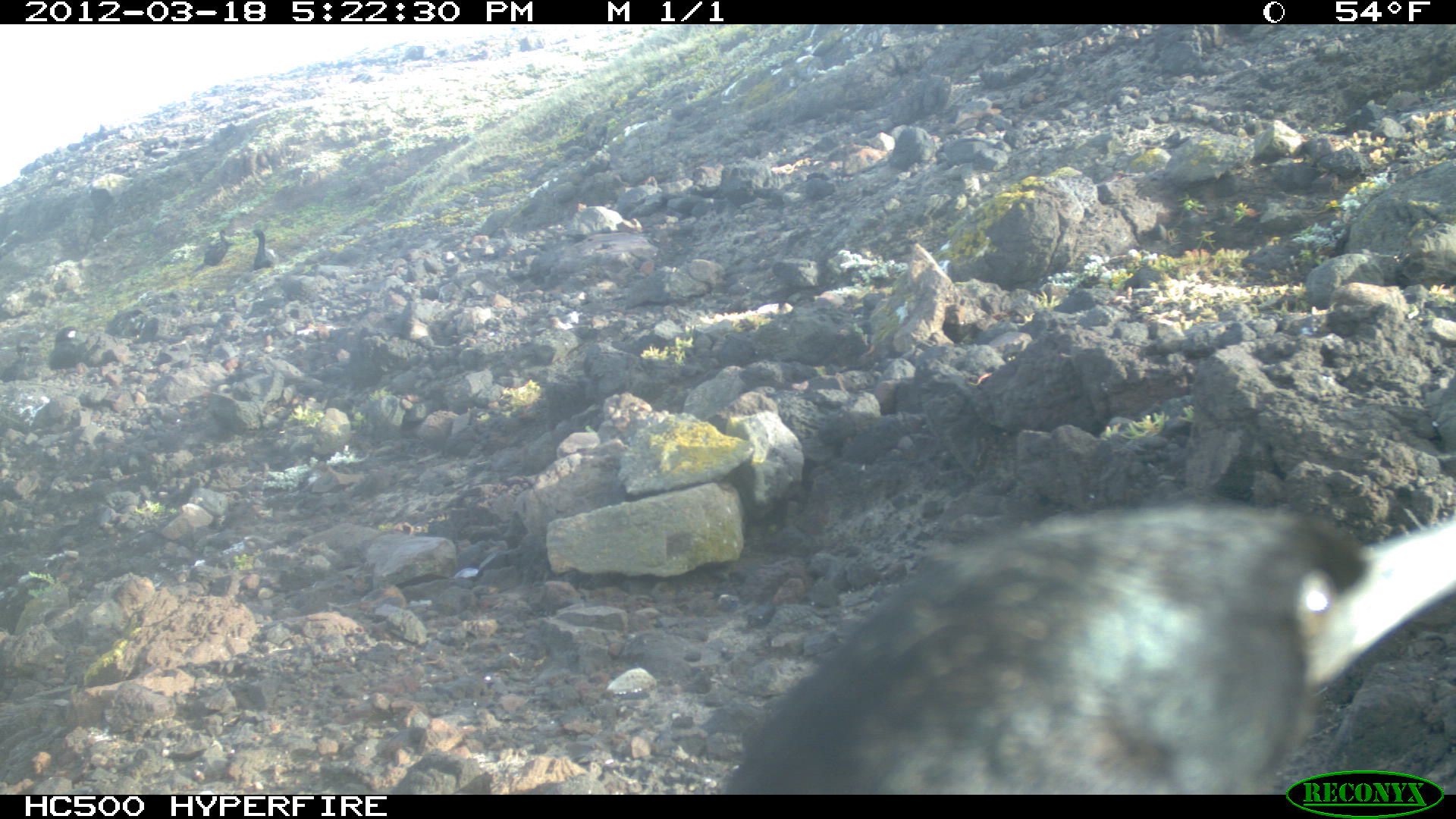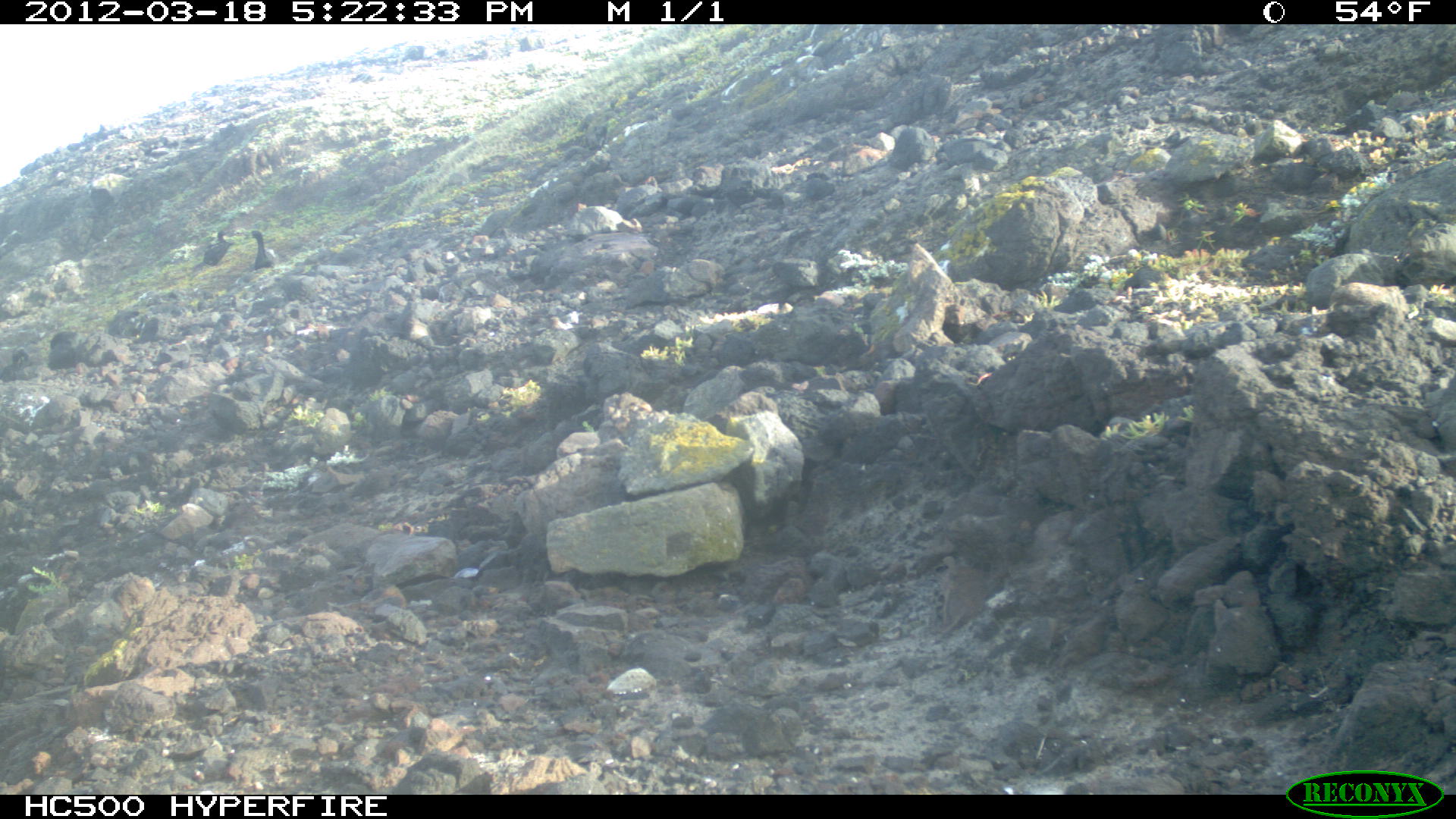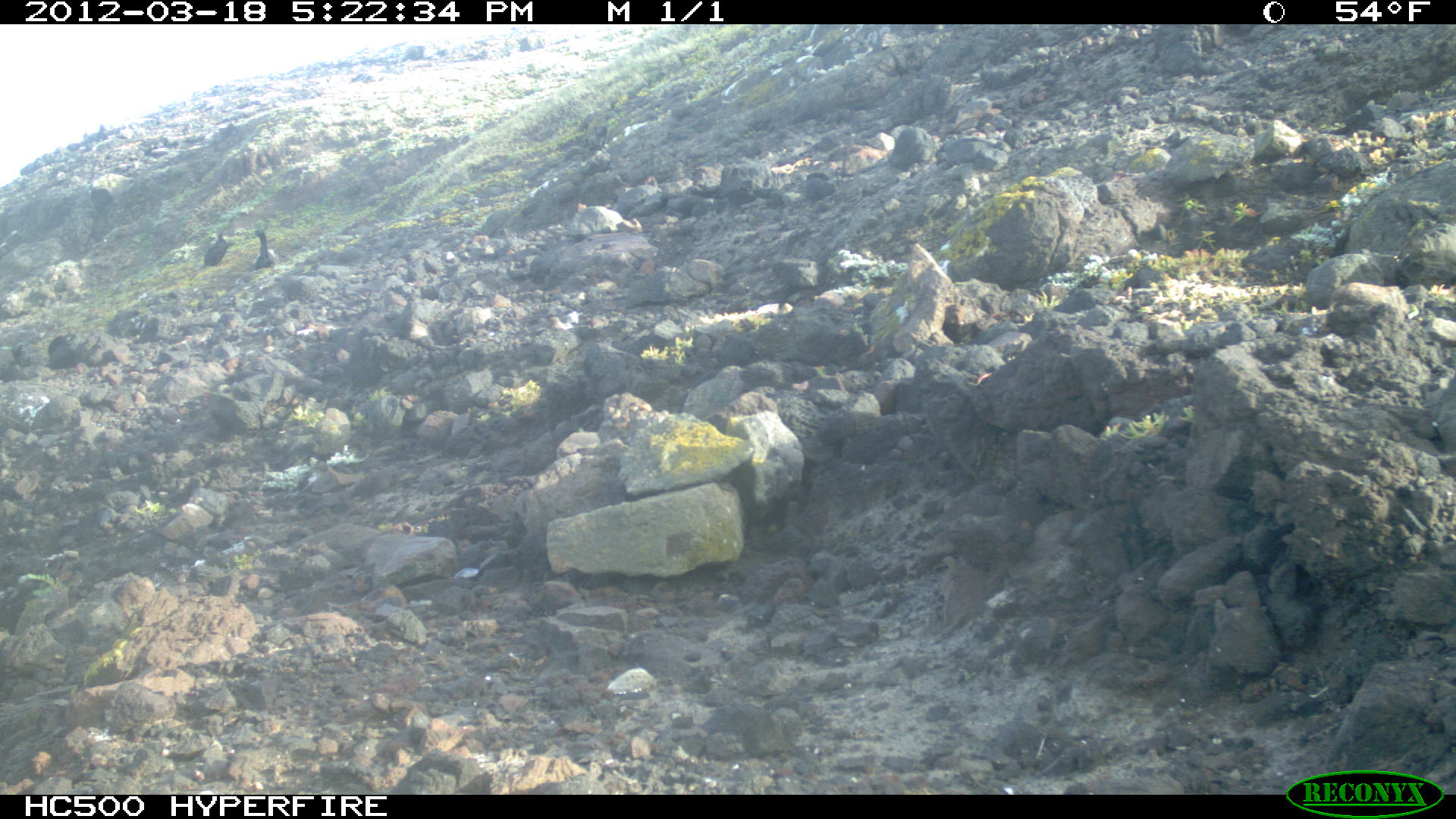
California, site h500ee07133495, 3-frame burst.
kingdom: Animalia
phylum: Chordata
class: Aves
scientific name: Aves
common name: bird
Bird (Aves).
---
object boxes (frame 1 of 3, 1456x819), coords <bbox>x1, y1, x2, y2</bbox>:
bird: <bbox>716, 499, 1455, 792</bbox>; <bbox>45, 325, 105, 368</bbox>; <bbox>192, 229, 229, 272</bbox>; <bbox>244, 228, 276, 270</bbox>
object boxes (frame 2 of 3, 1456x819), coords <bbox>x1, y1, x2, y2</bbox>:
bird: <bbox>235, 230, 279, 270</bbox>; <bbox>49, 331, 85, 378</bbox>; <bbox>203, 228, 234, 267</bbox>; <bbox>11, 345, 30, 373</bbox>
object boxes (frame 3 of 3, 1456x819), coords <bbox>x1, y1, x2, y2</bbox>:
bird: <bbox>253, 228, 275, 269</bbox>; <bbox>203, 231, 228, 266</bbox>